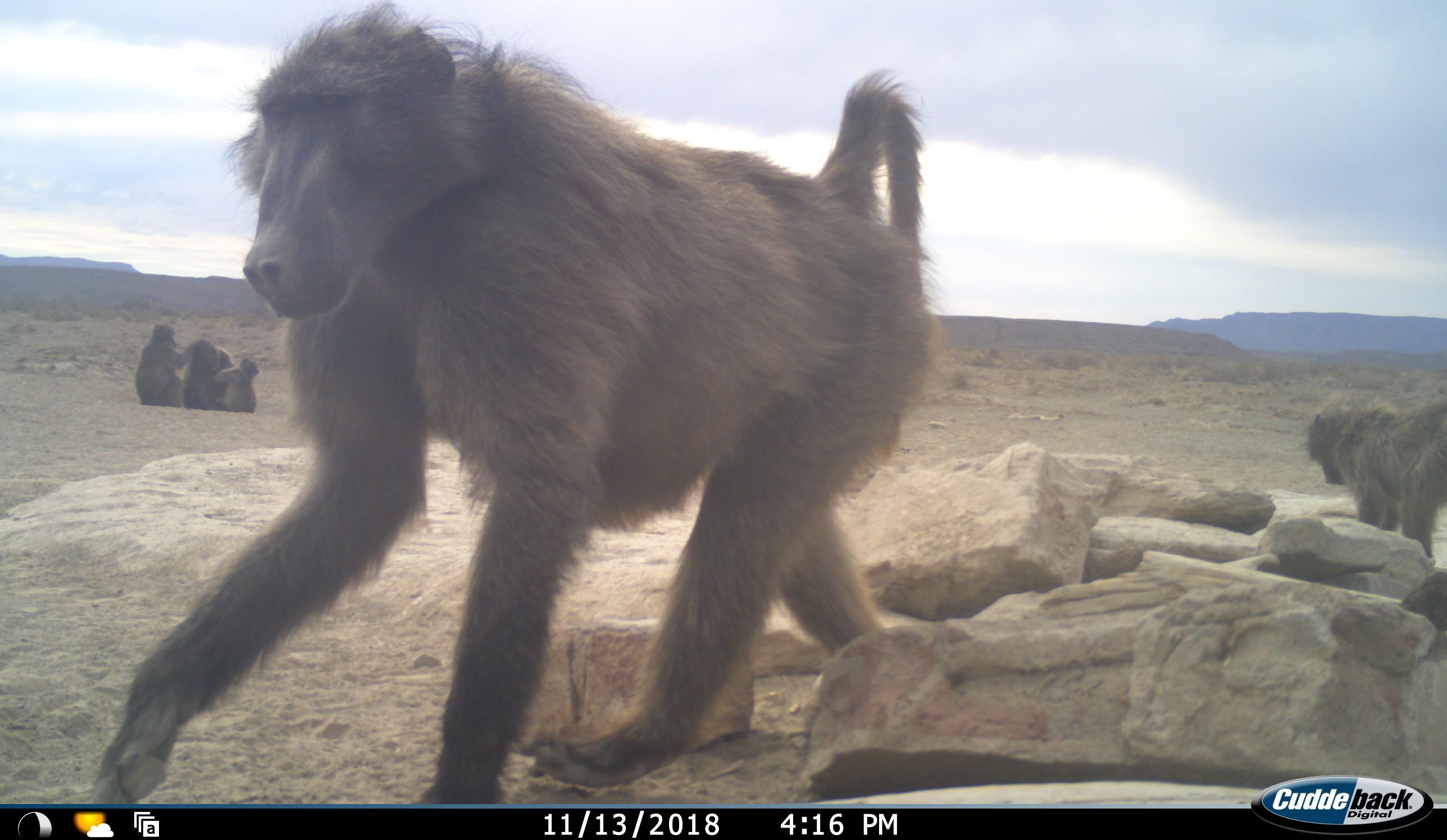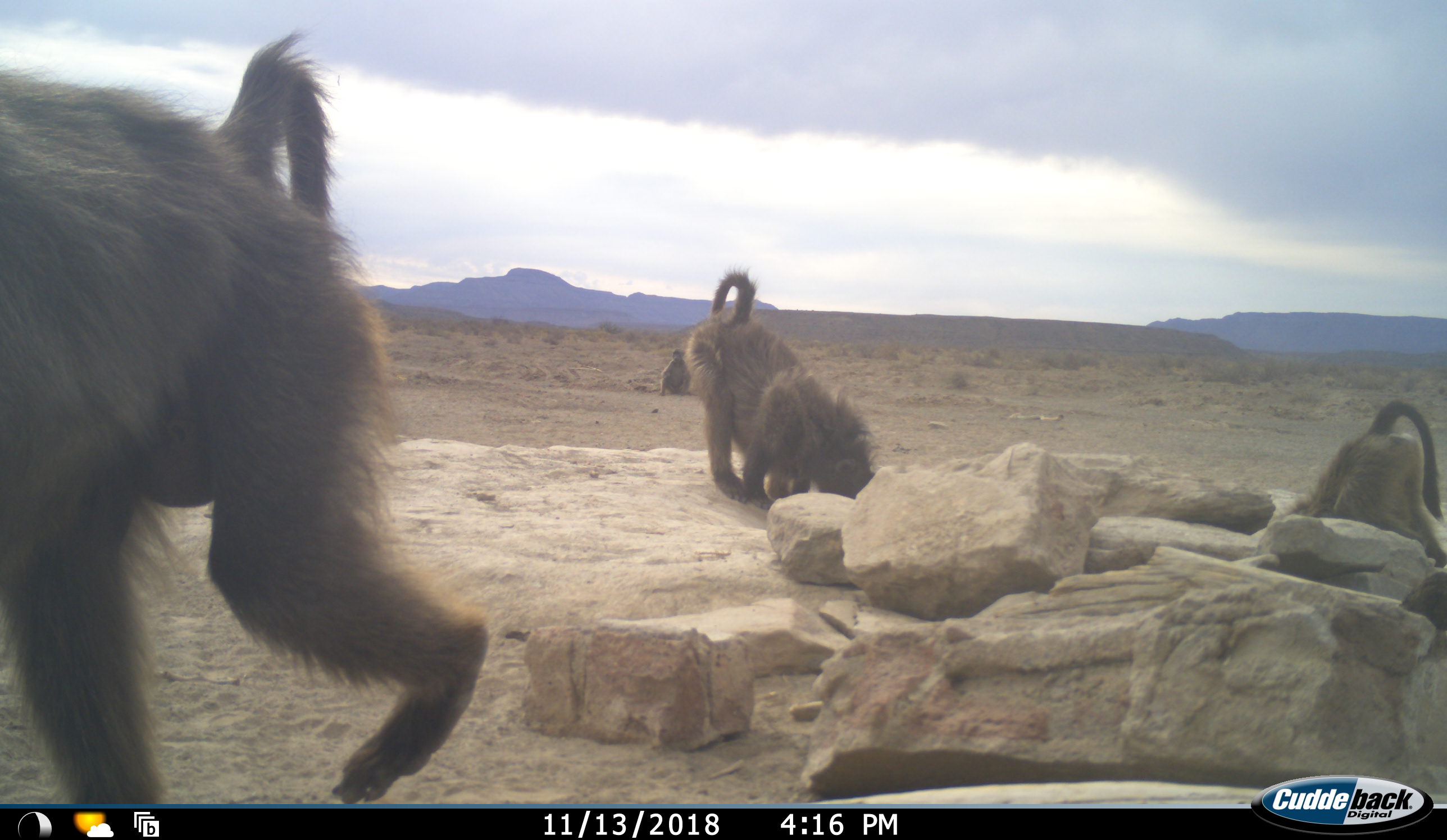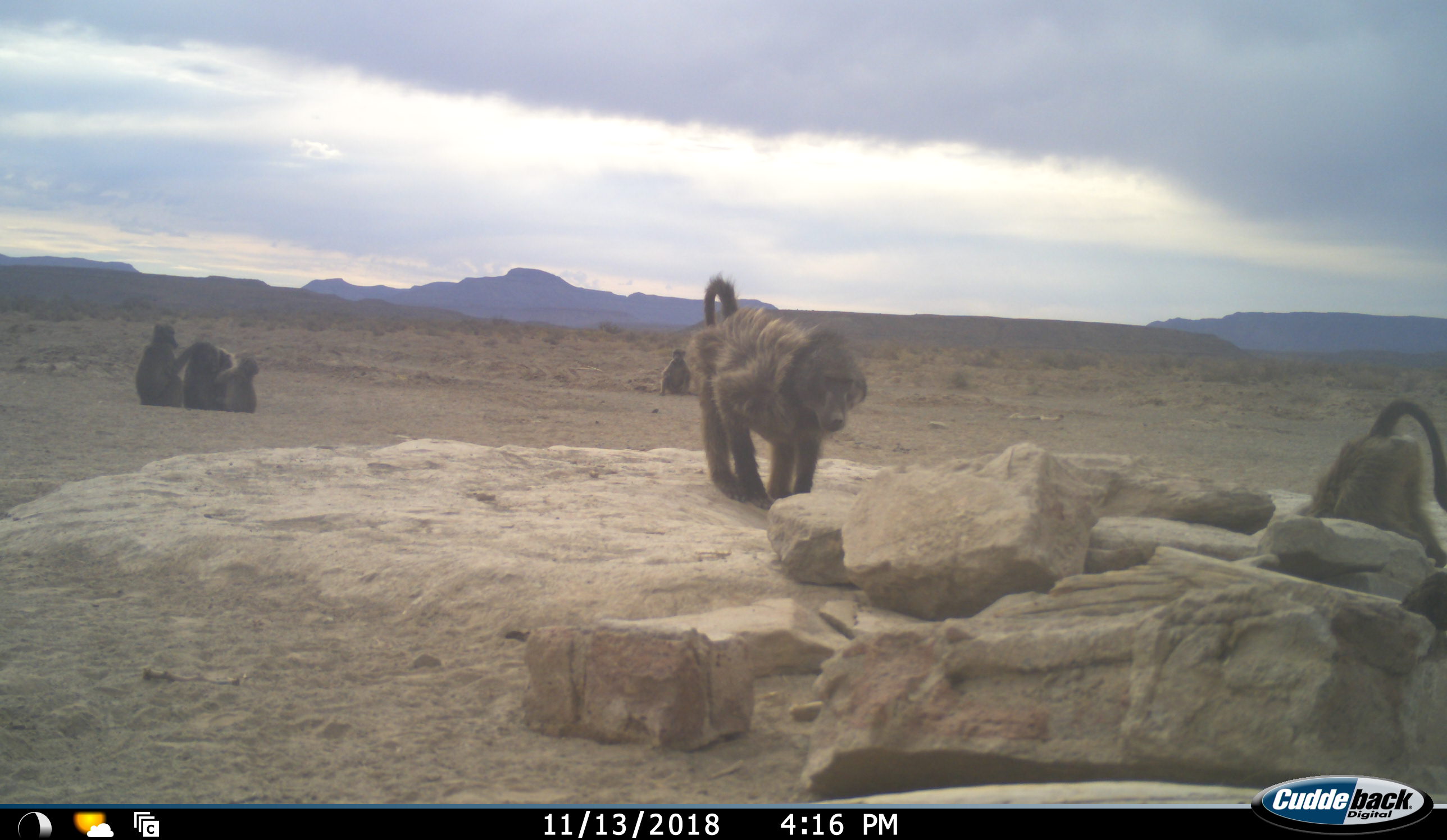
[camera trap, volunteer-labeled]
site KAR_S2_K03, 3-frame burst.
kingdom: Animalia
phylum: Chordata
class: Mammalia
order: Primates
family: Cercopithecidae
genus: Papio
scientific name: Papio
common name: baboon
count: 8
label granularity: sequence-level